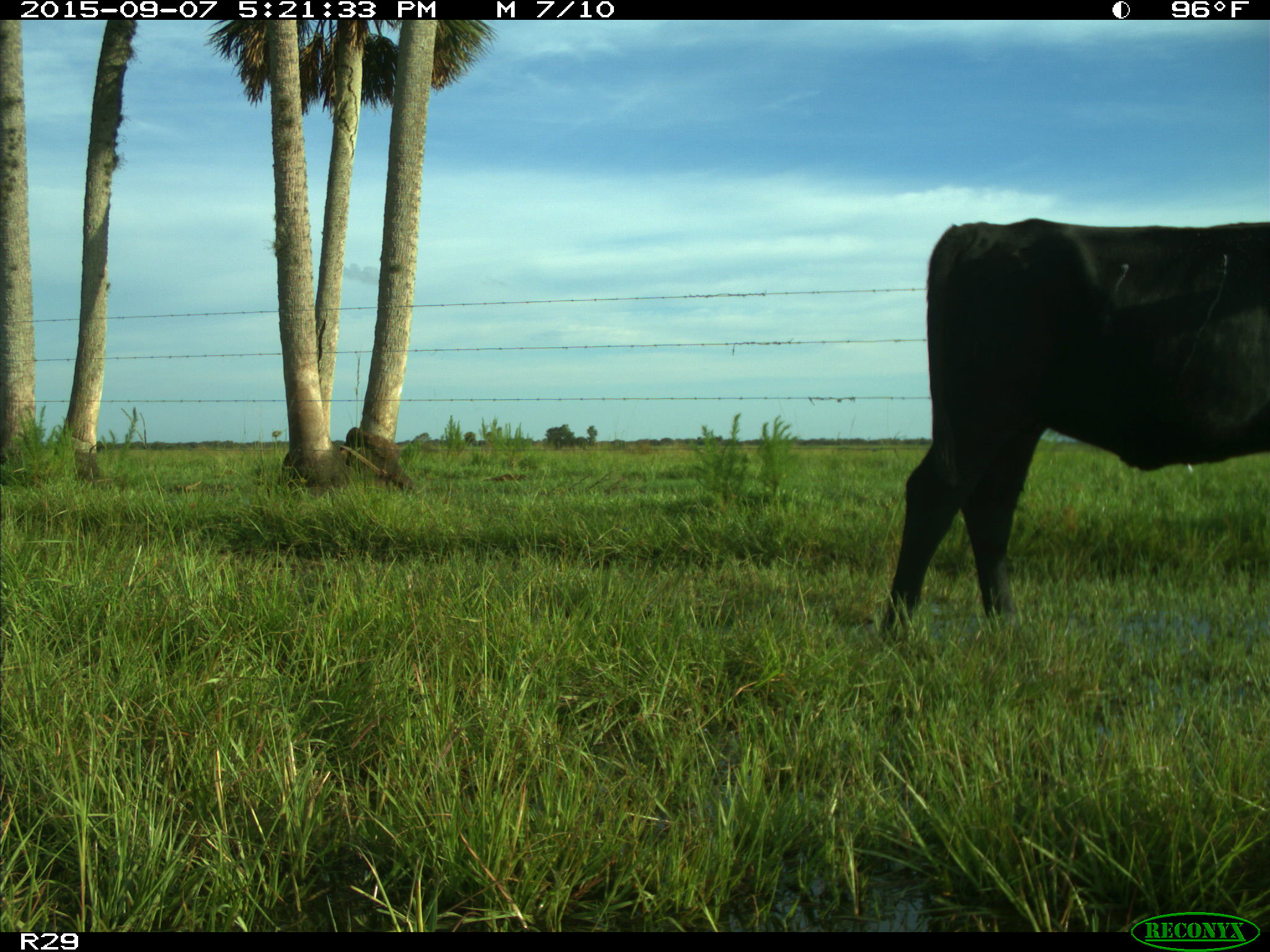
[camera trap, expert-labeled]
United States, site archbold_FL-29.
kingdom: Animalia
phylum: Chordata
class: Mammalia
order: Artiodactyla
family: Bovidae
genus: Bos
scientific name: Bos taurus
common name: domestic cow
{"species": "Bos taurus (domestic cow)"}